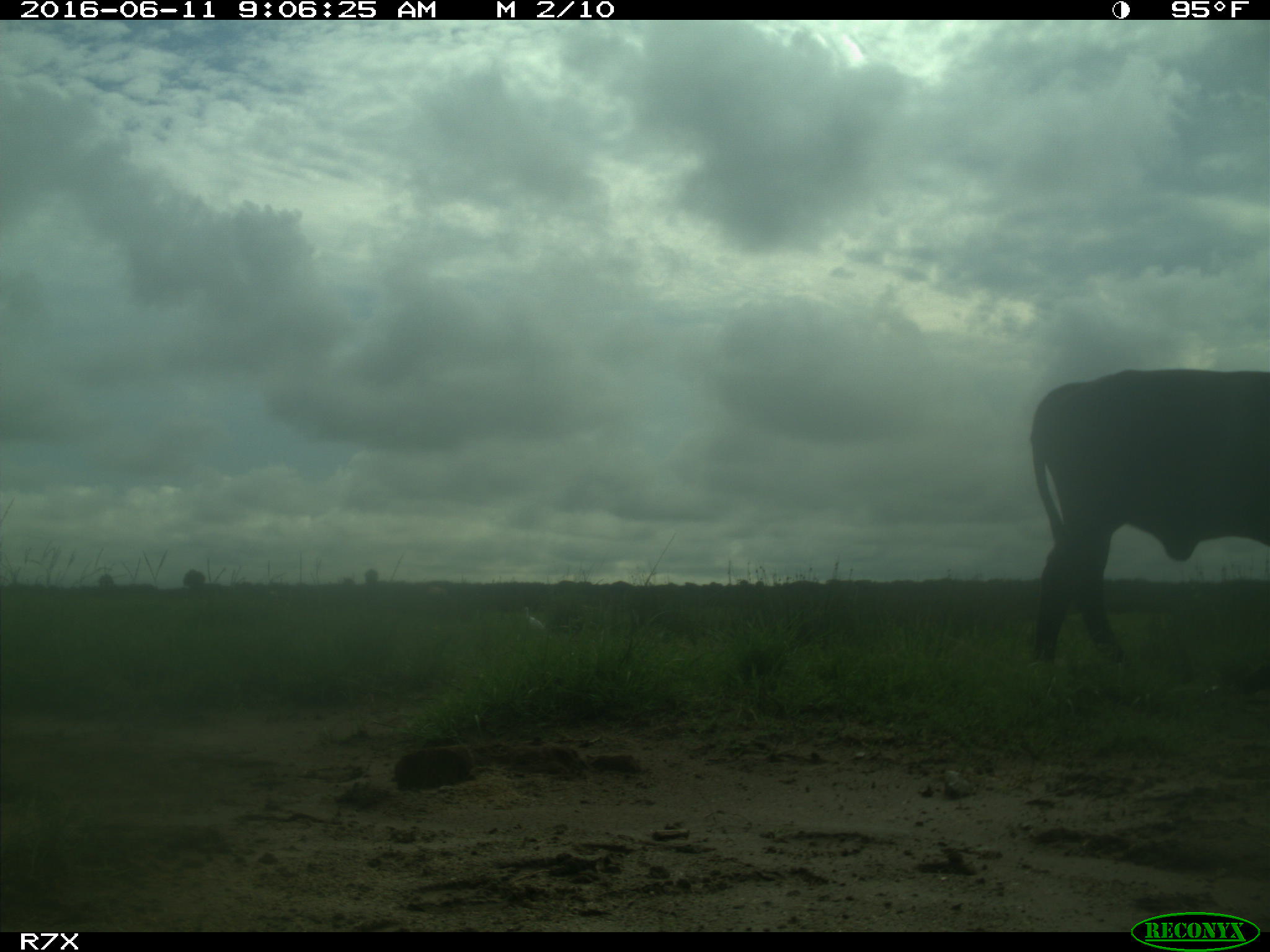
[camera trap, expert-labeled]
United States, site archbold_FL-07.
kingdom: Animalia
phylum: Chordata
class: Mammalia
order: Artiodactyla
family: Bovidae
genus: Bos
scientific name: Bos taurus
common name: domestic cow